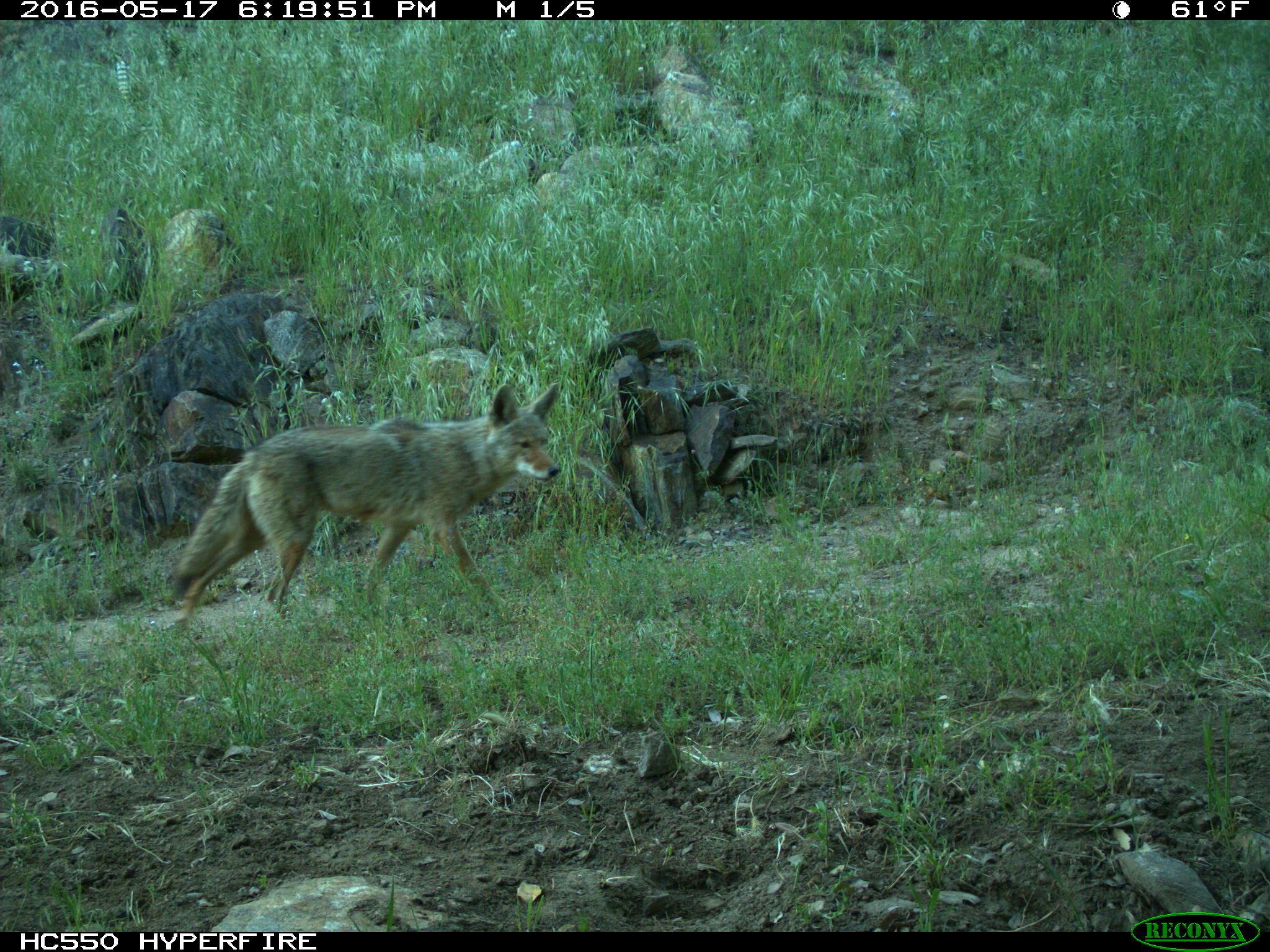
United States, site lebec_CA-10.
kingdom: Animalia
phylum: Chordata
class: Mammalia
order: Carnivora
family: Canidae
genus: Canis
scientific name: Canis latrans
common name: coyote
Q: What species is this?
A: Canis latrans (coyote).